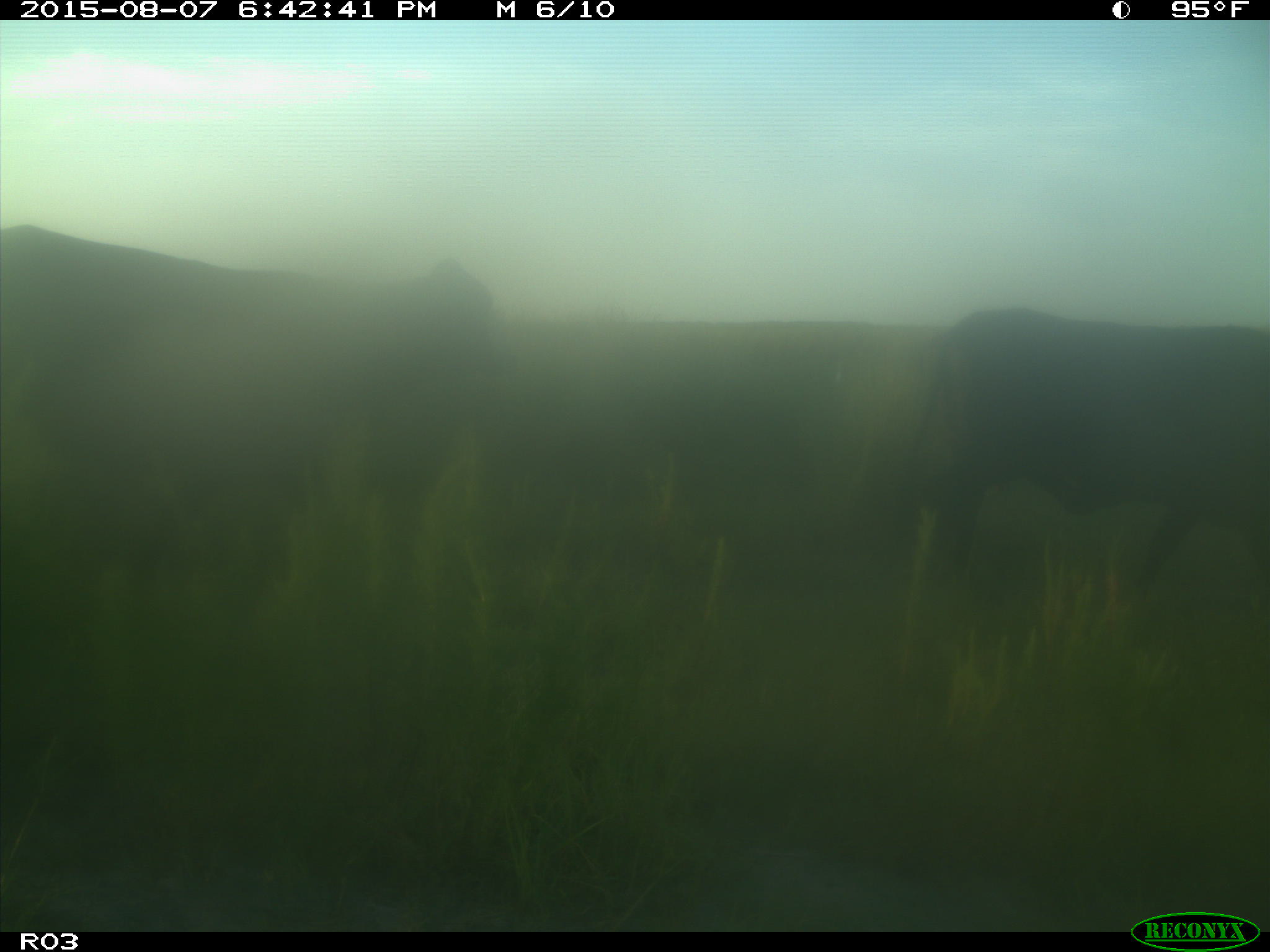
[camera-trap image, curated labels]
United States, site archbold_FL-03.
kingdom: Animalia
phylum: Chordata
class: Mammalia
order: Artiodactyla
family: Bovidae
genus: Bos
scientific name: Bos taurus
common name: domestic cow